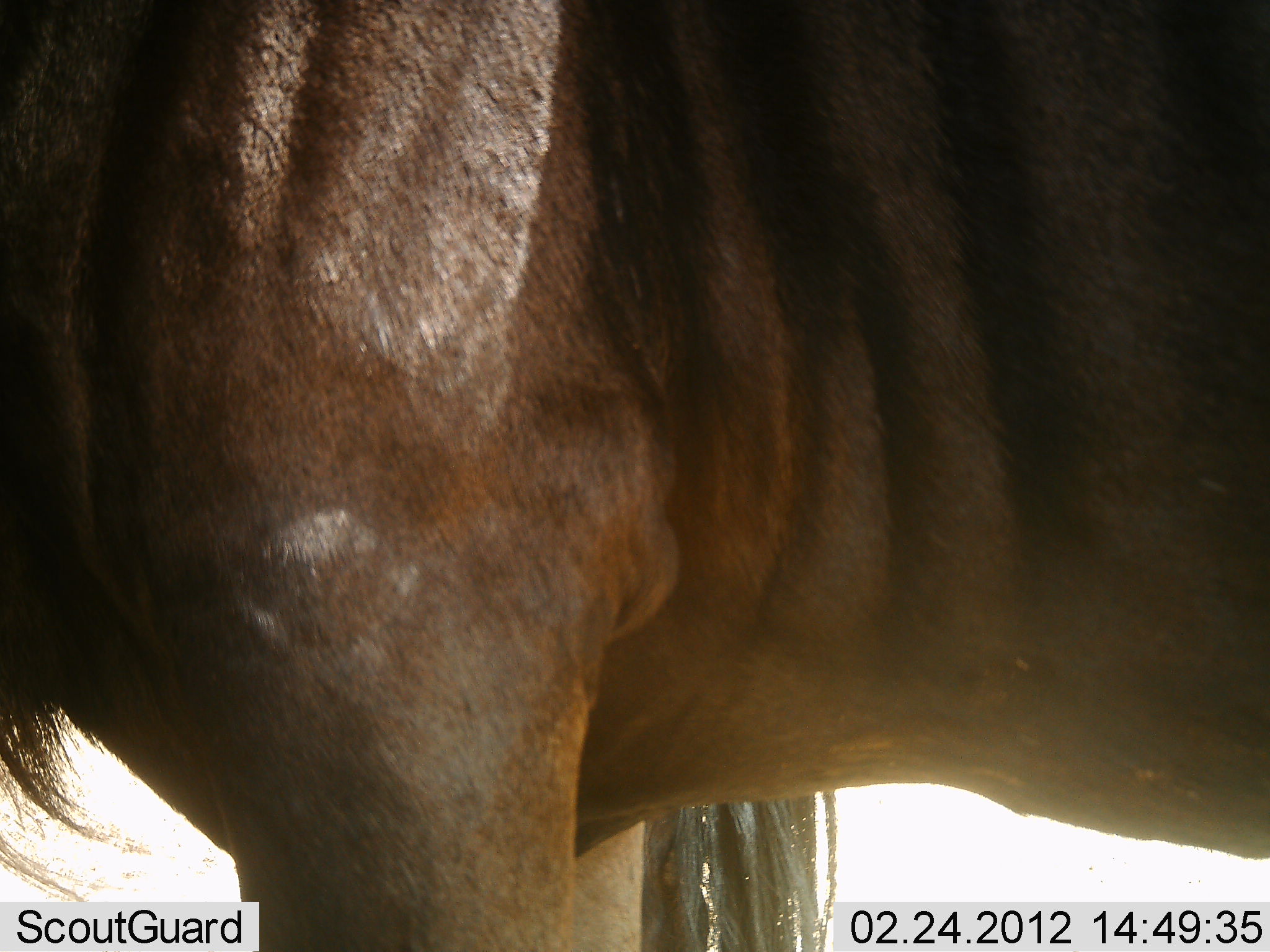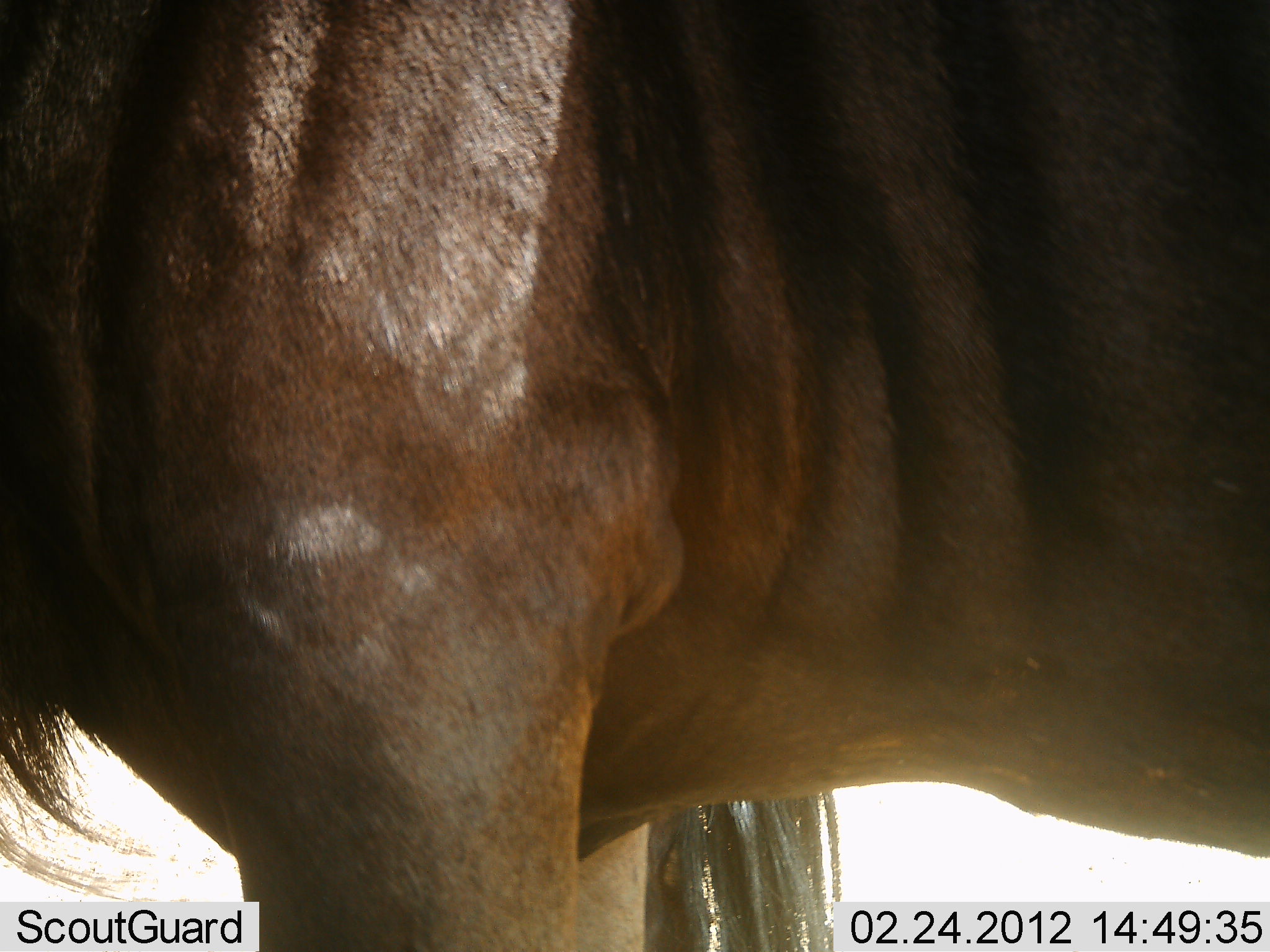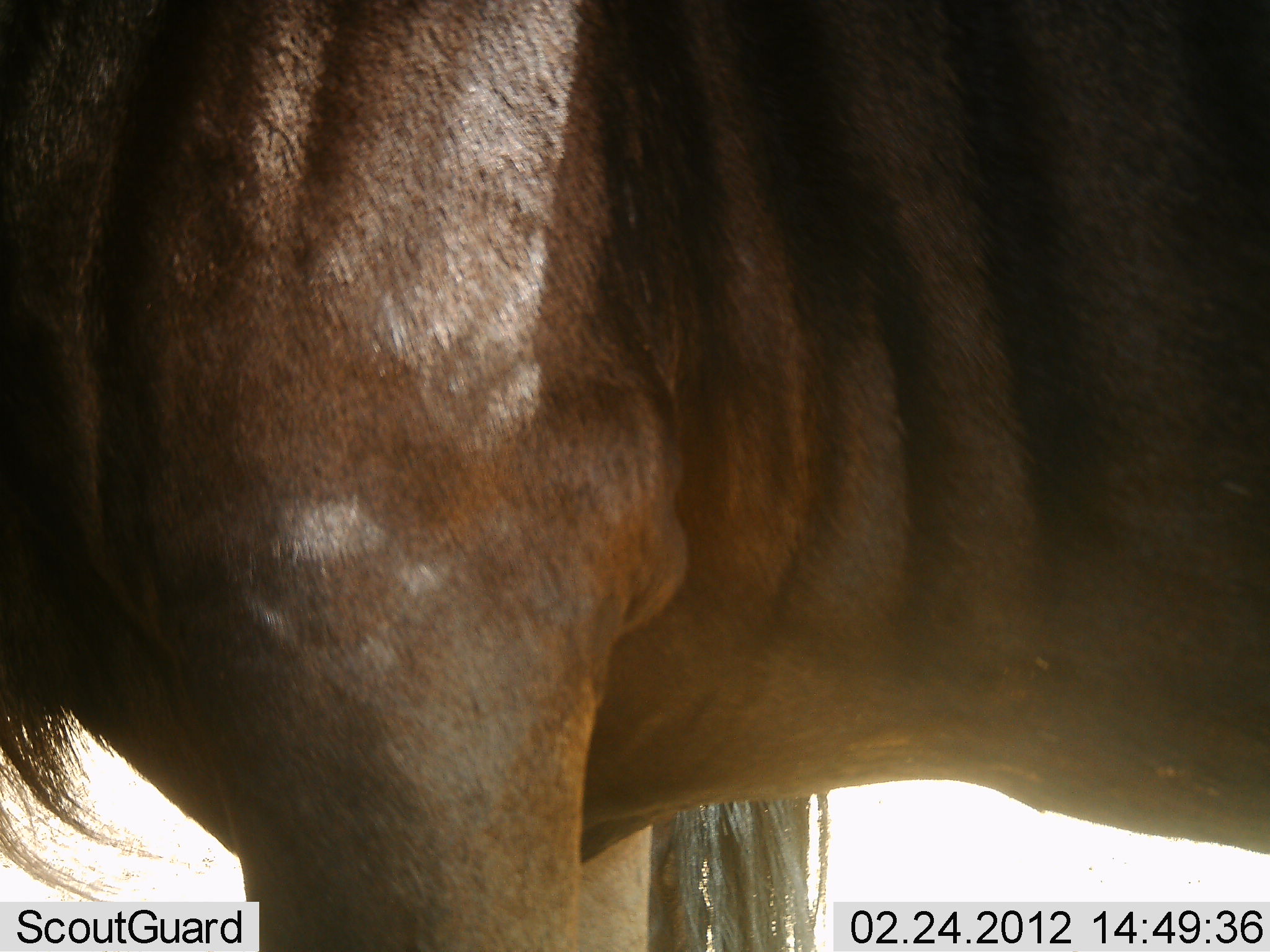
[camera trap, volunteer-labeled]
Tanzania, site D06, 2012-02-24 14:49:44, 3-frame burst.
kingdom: Animalia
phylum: Chordata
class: Mammalia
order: Artiodactyla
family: Bovidae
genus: Connochaetes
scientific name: Connochaetes taurinus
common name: blue wildebeest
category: wildebeest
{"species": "wildebeest (blue wildebeest) (Connochaetes taurinus)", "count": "2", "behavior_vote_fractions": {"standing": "100%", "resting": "0%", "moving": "0%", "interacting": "0%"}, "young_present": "0%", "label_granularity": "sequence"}